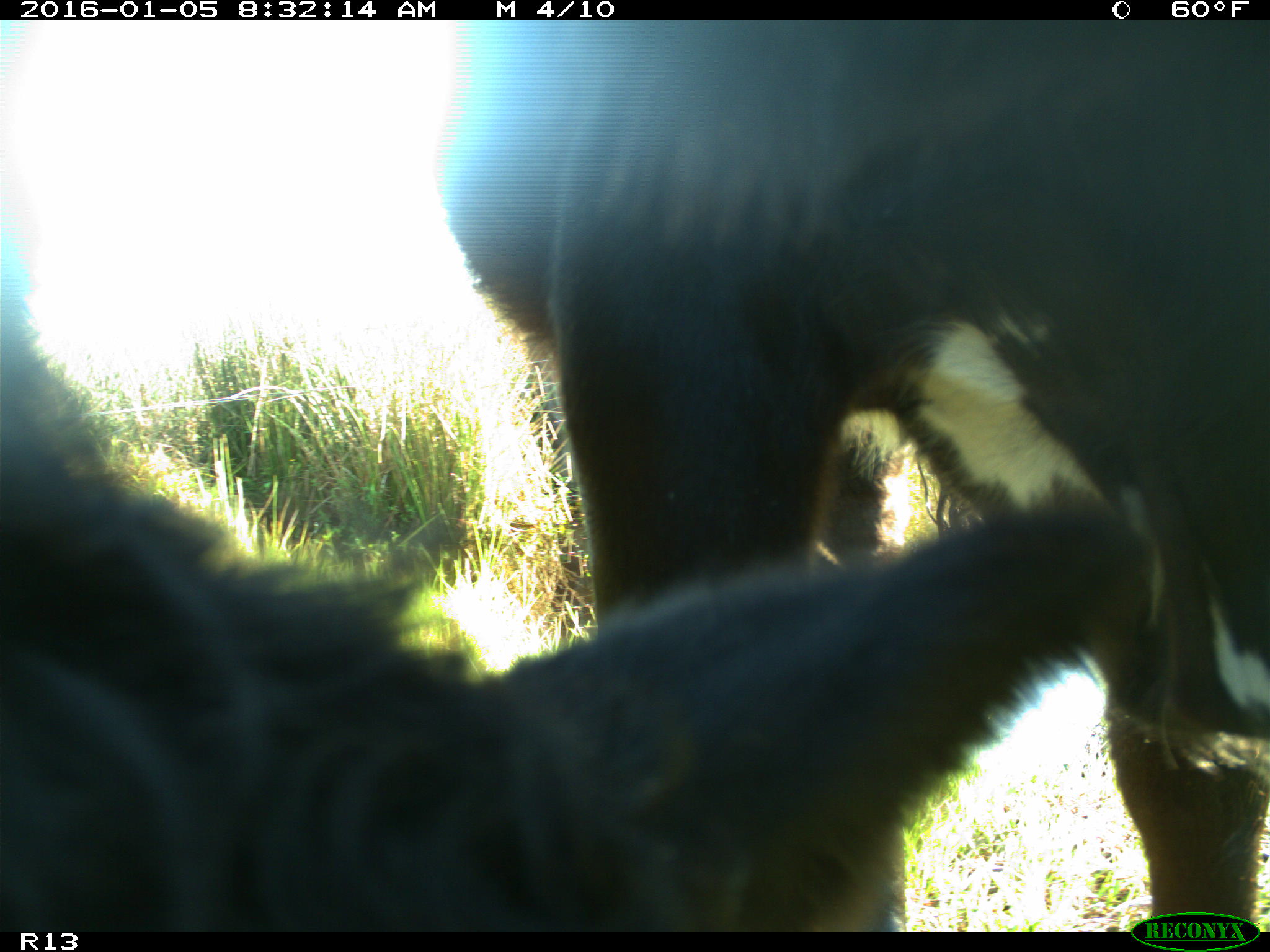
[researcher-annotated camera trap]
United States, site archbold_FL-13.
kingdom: Animalia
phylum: Chordata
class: Mammalia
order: Artiodactyla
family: Bovidae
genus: Bos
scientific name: Bos taurus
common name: domestic cow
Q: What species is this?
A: Bos taurus (domestic cow).